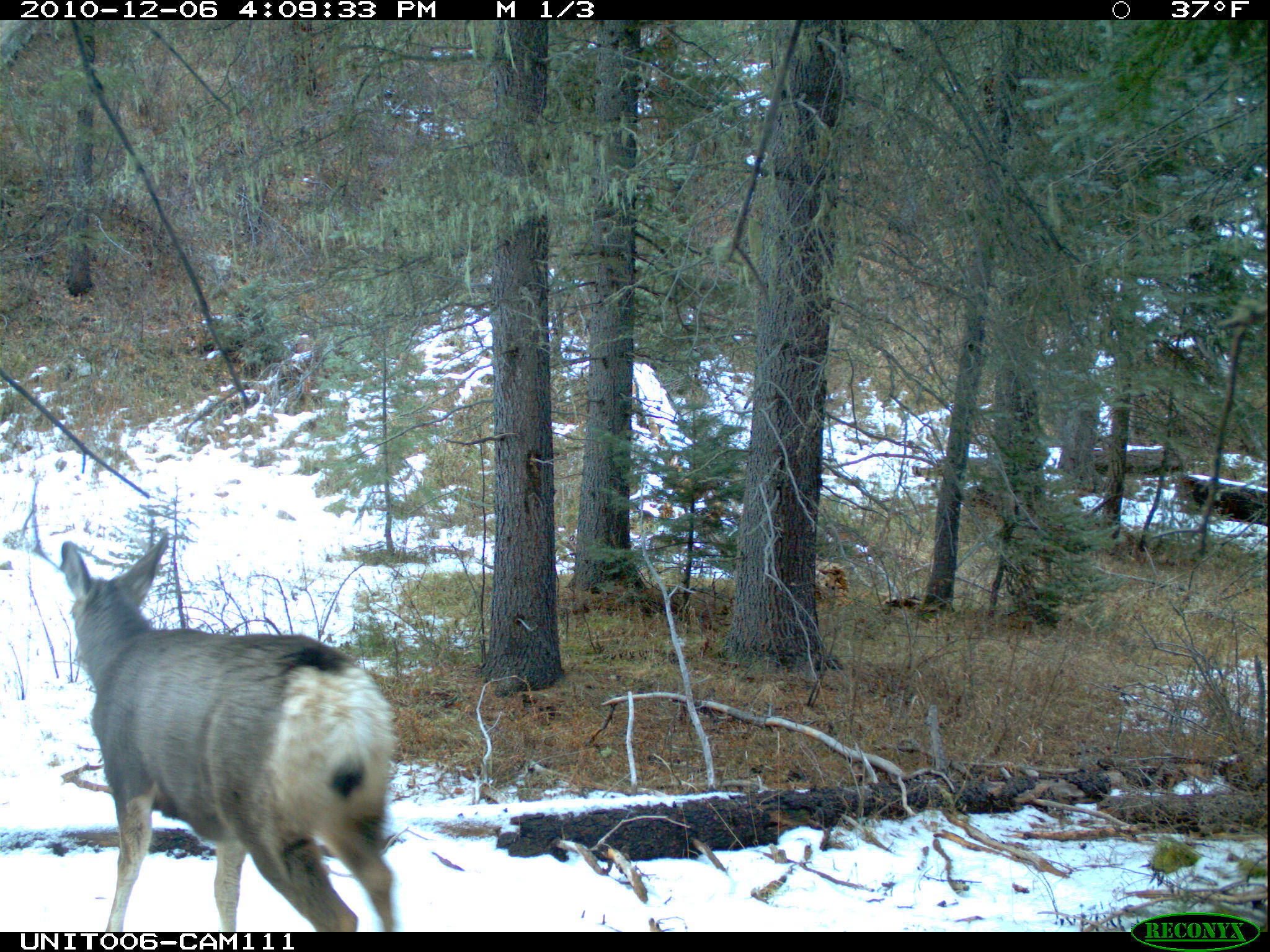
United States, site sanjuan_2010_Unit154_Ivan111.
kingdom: Animalia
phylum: Chordata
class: Mammalia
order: Artiodactyla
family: Cervidae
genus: Odocoileus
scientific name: Odocoileus hemionus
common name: mule deer